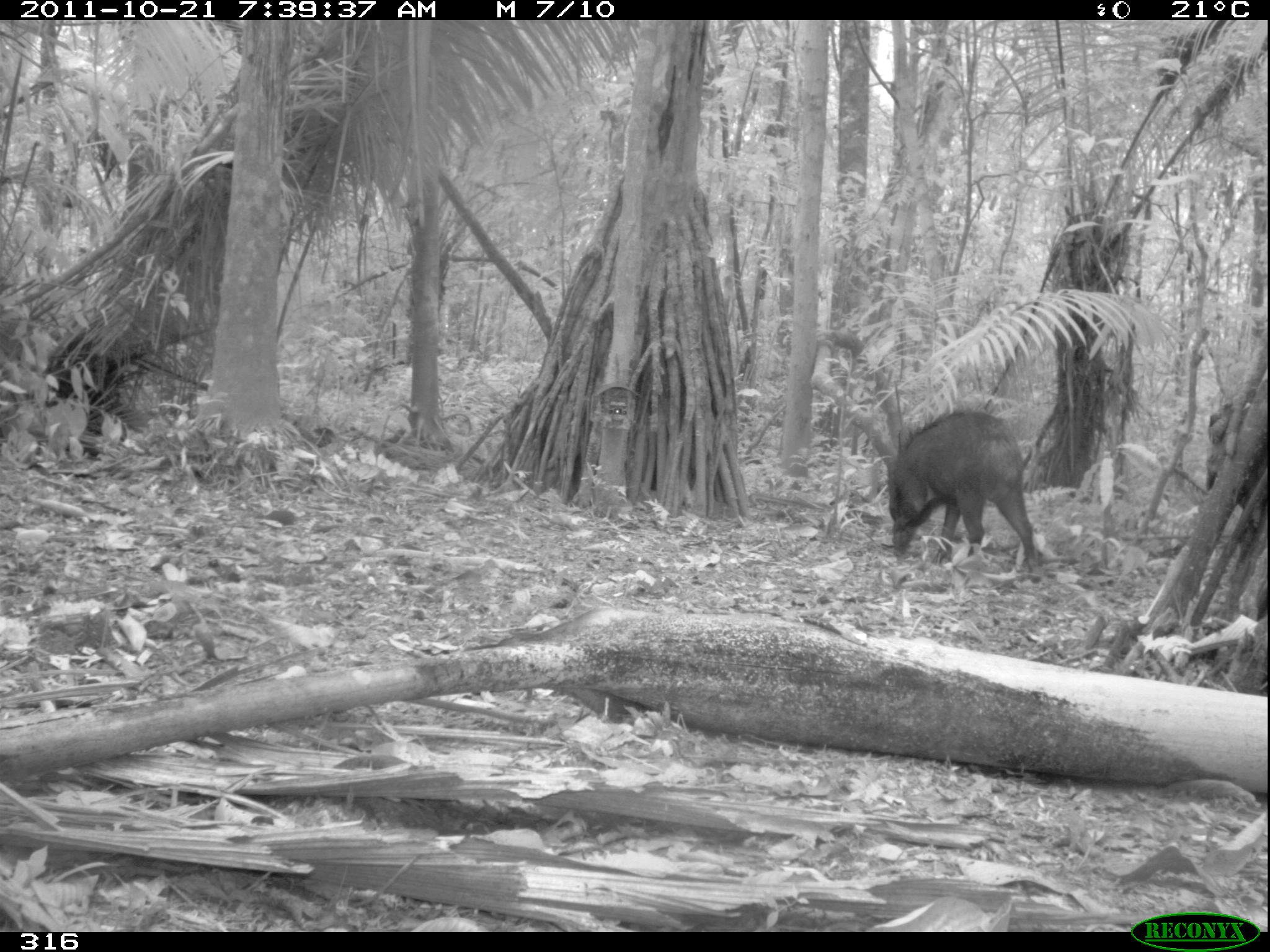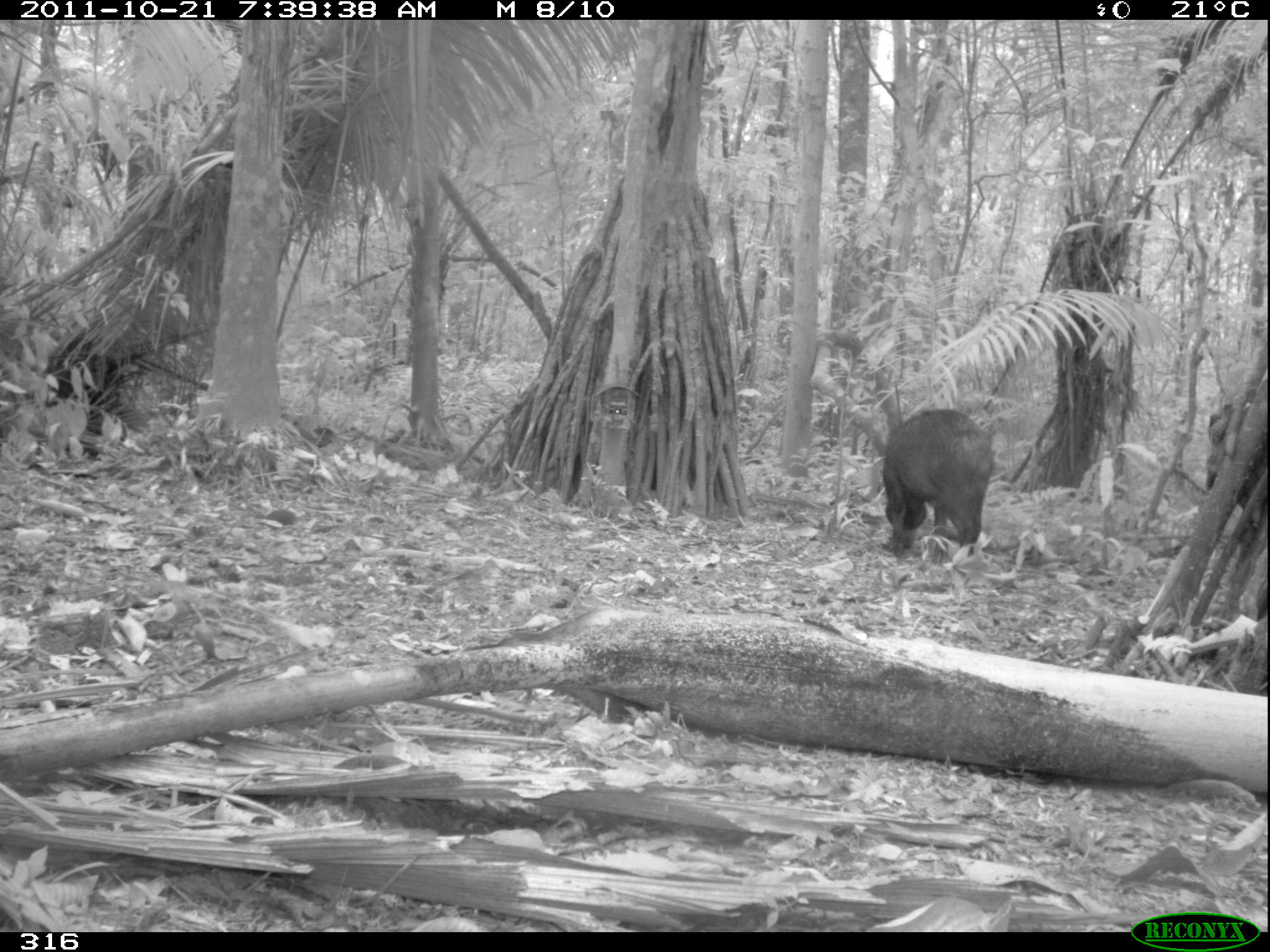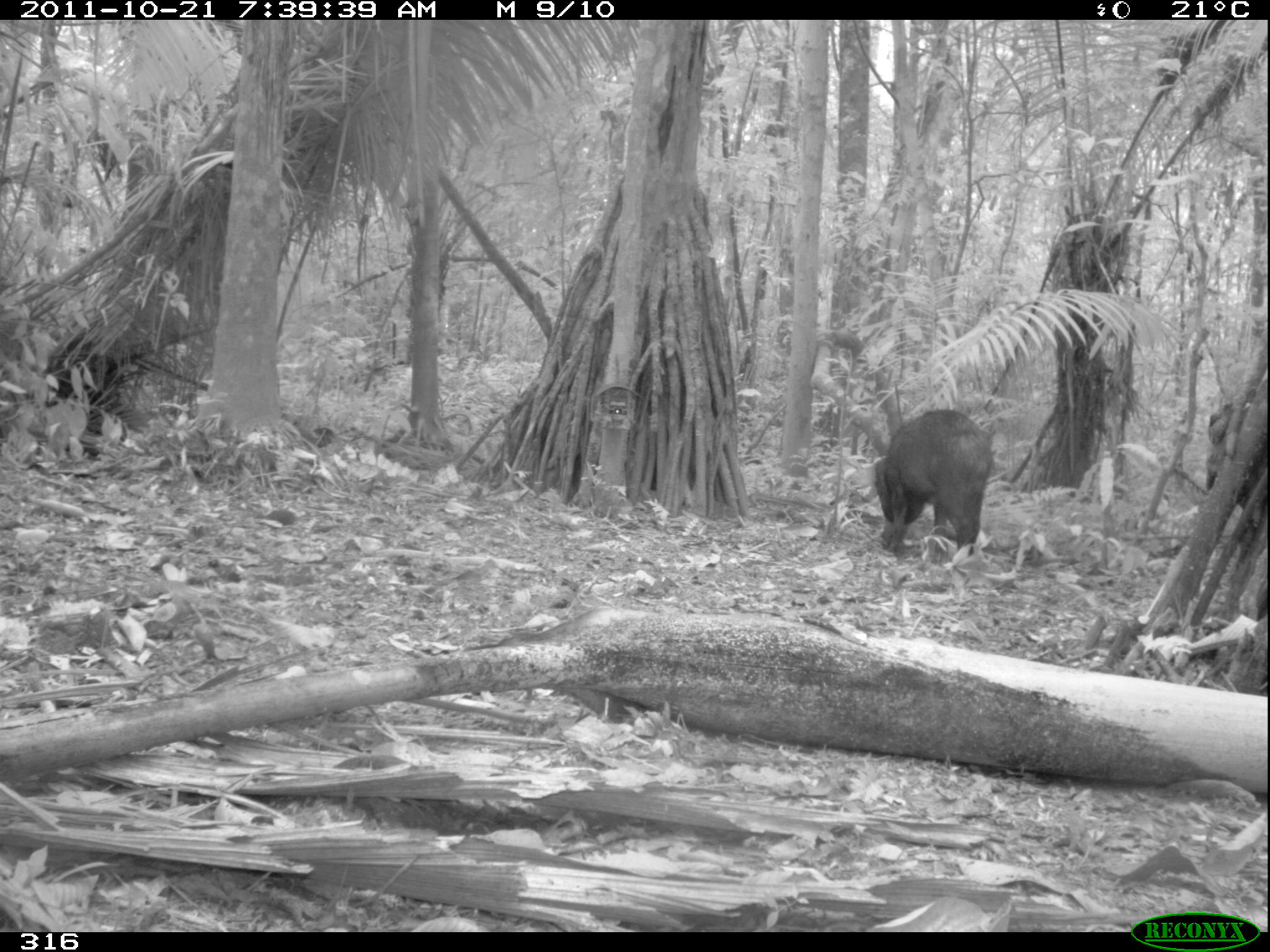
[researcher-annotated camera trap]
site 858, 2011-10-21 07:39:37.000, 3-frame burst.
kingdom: Animalia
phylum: Chordata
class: Mammalia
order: Artiodactyla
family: Tayassuidae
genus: Tayassu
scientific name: Tayassu pecari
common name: white-lipped peccary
Tayassu pecari (white-lipped peccary).